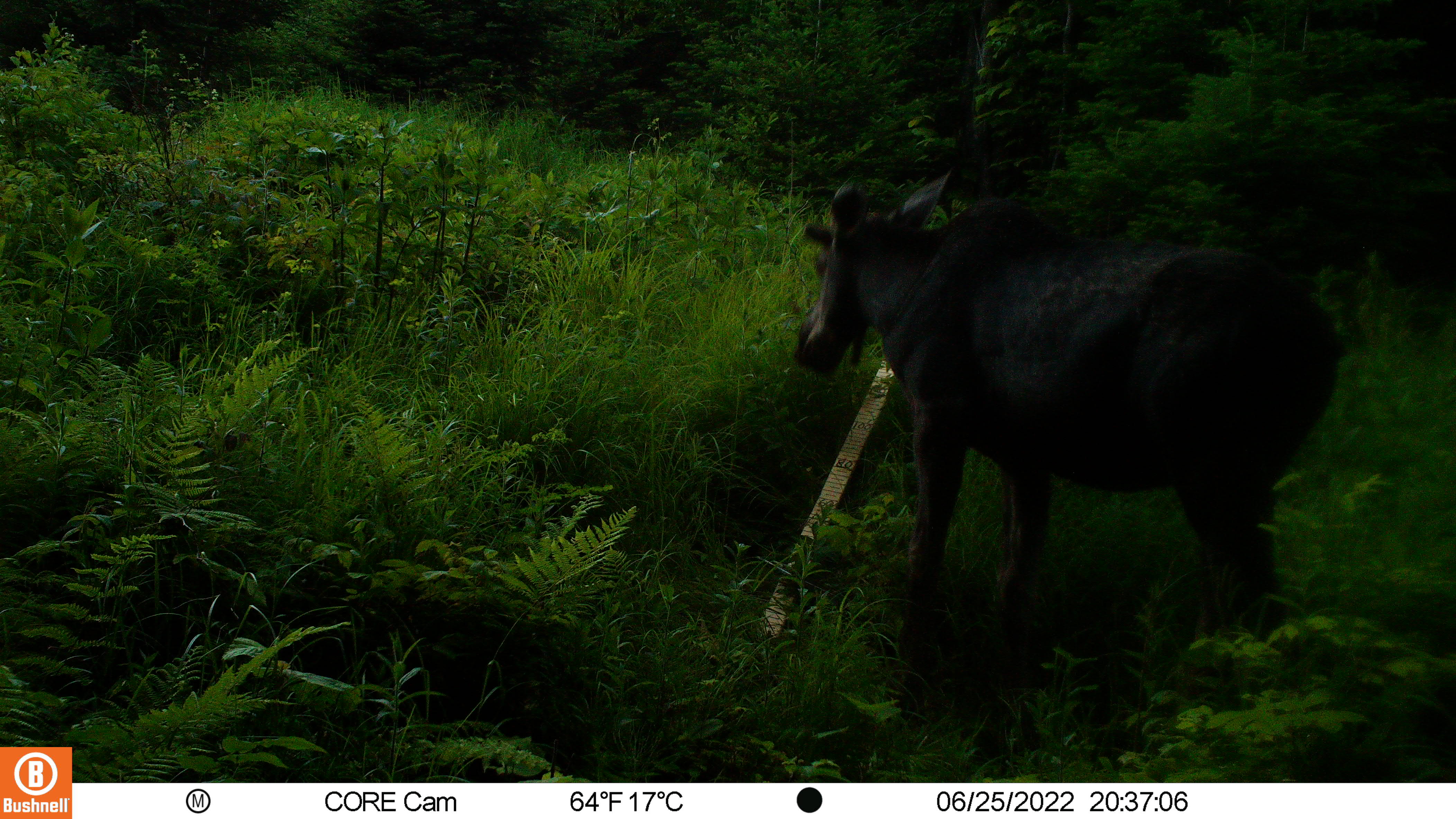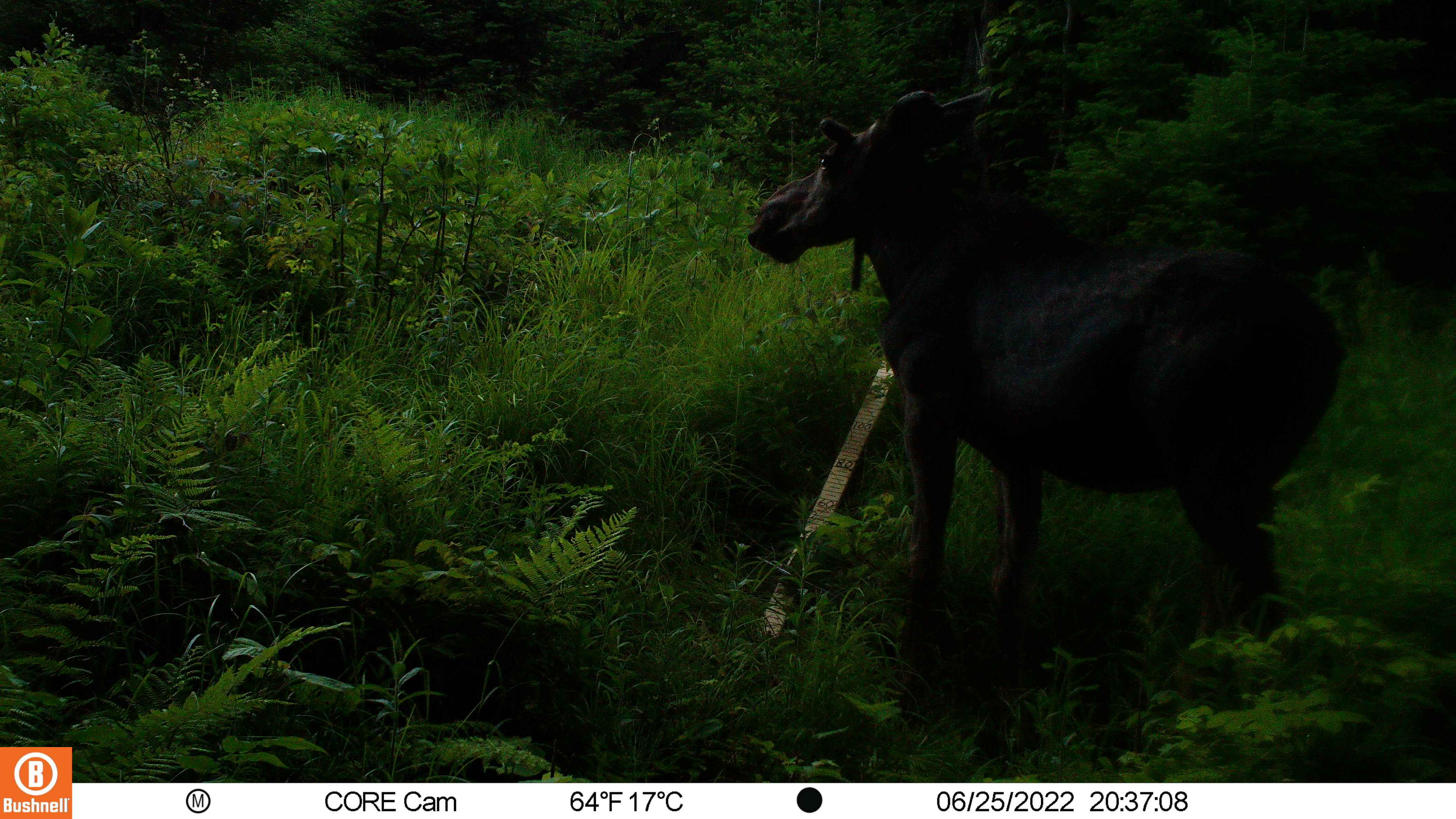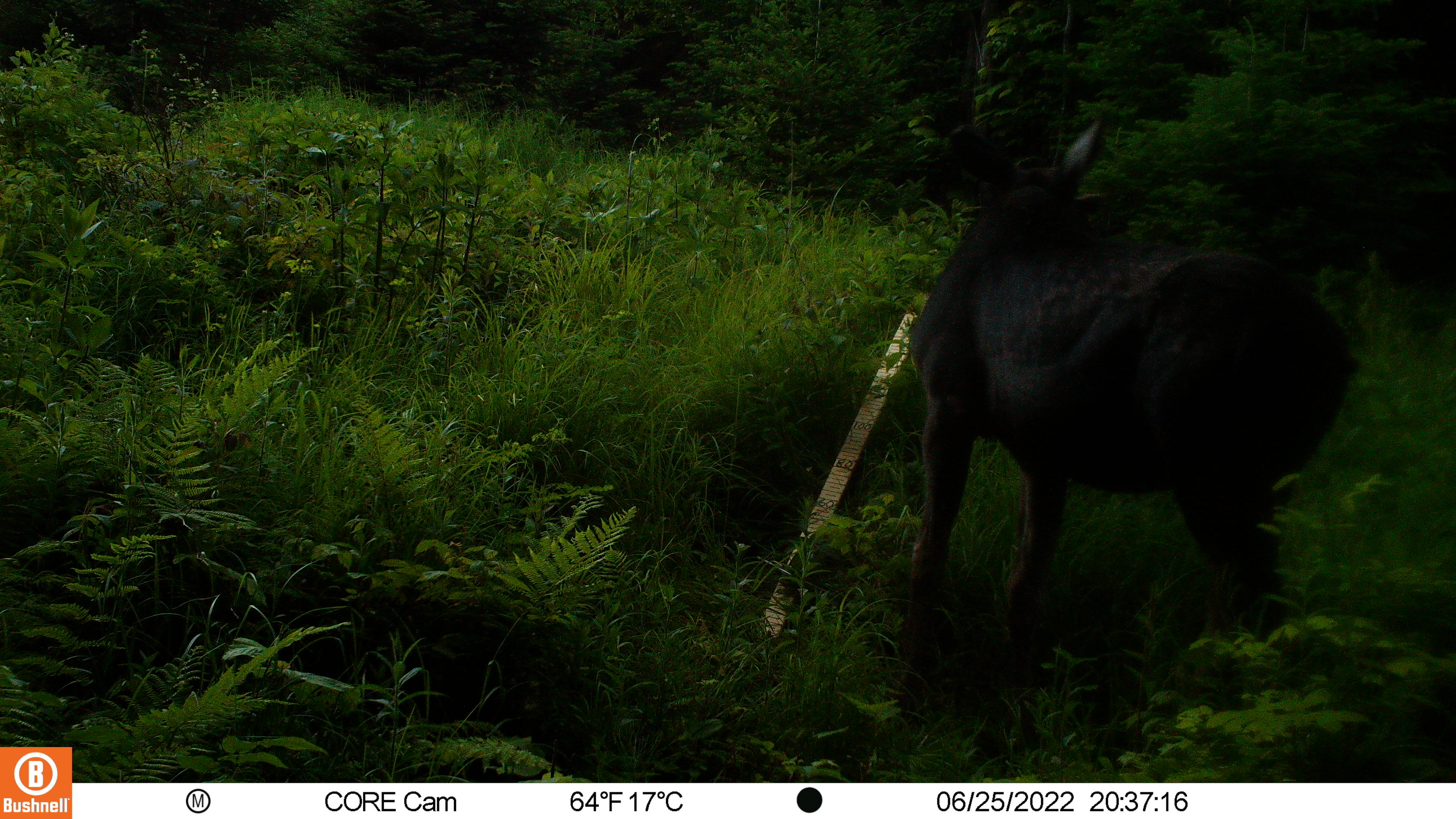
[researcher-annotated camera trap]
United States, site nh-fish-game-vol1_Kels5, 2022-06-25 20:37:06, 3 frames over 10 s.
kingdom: Animalia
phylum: Chordata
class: Mammalia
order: Artiodactyla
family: Cervidae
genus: Alces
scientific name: Alces alces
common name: moose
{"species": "moose (Alces alces)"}